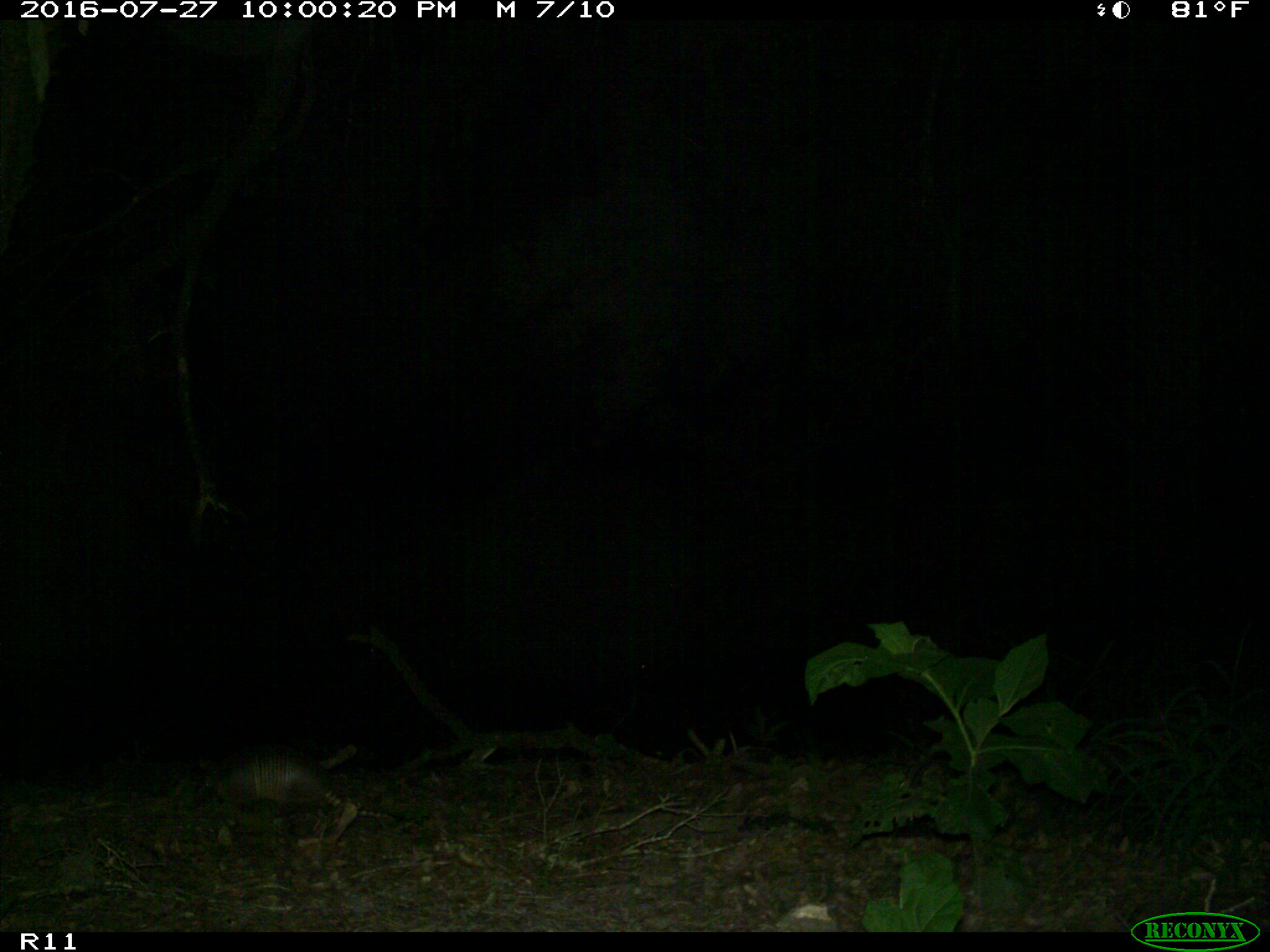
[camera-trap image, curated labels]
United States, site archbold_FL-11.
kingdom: Animalia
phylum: Chordata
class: Mammalia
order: Cingulata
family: Dasypodidae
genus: Dasypus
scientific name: Dasypus novemcinctus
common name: nine-banded armadillo